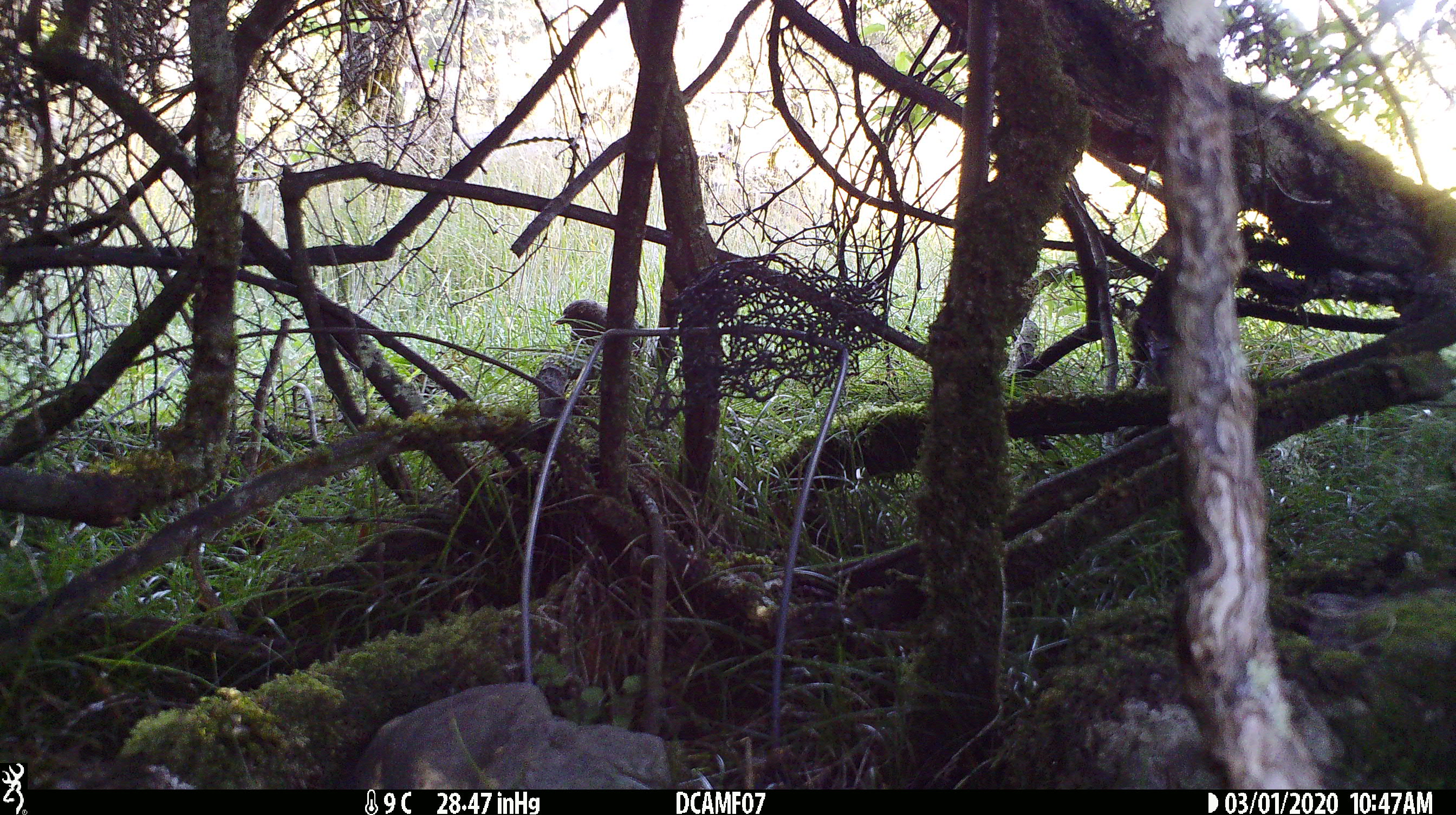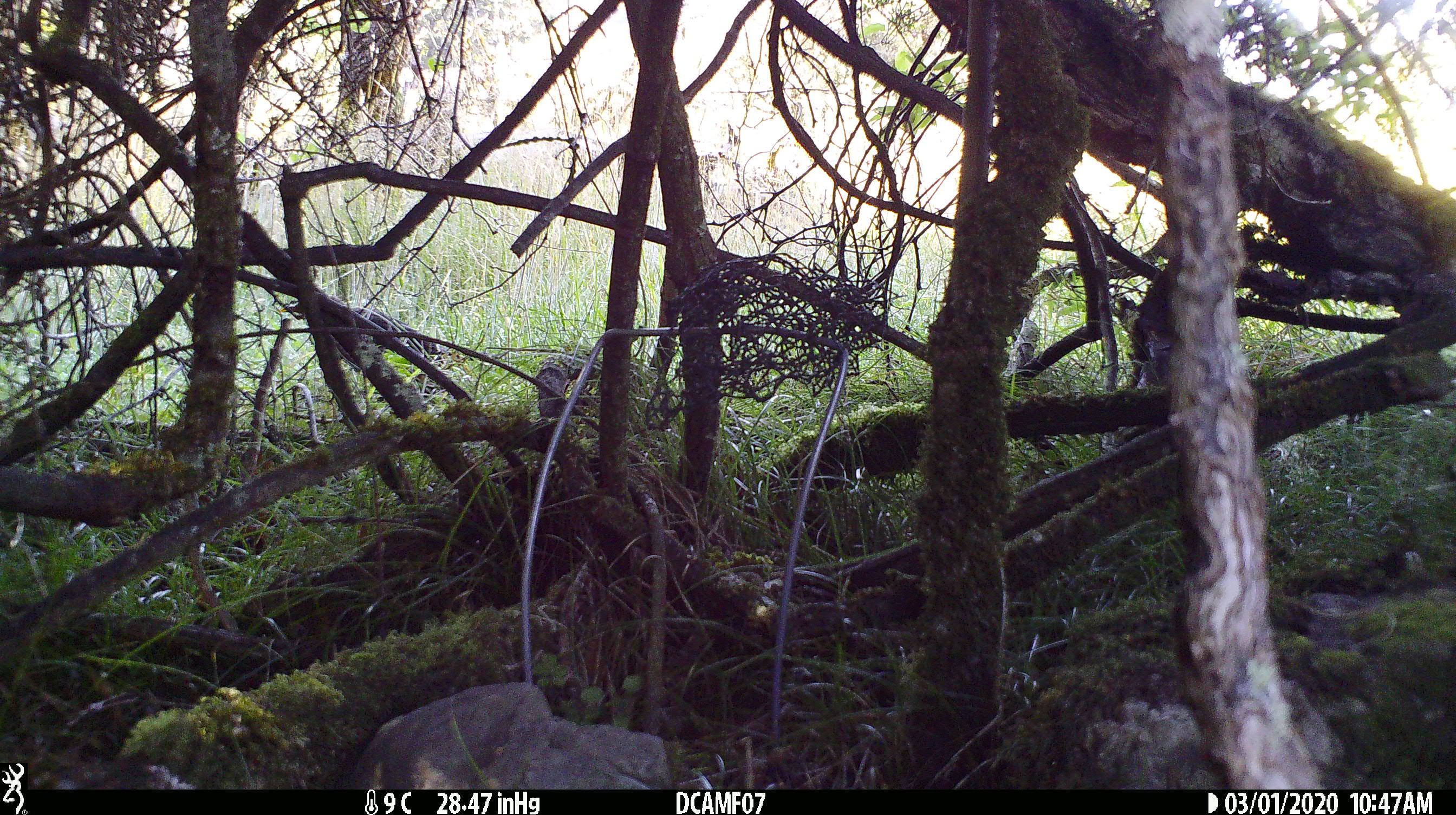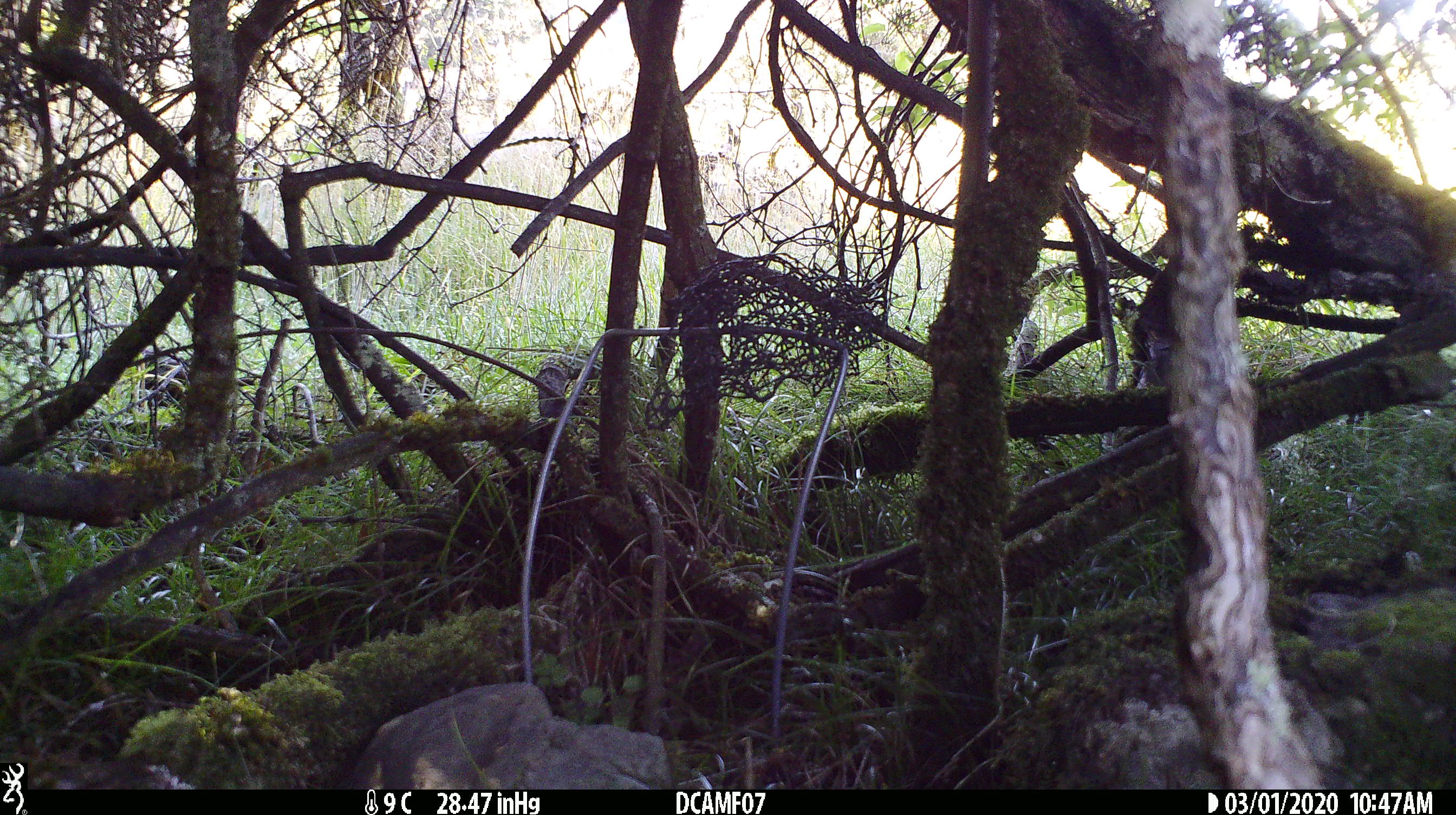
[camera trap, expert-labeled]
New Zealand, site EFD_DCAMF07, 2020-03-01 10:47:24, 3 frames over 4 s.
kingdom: Animalia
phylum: Chordata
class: Aves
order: Passeriformes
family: Turdidae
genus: Turdus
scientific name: Turdus merula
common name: eurasian blackbird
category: blackbird